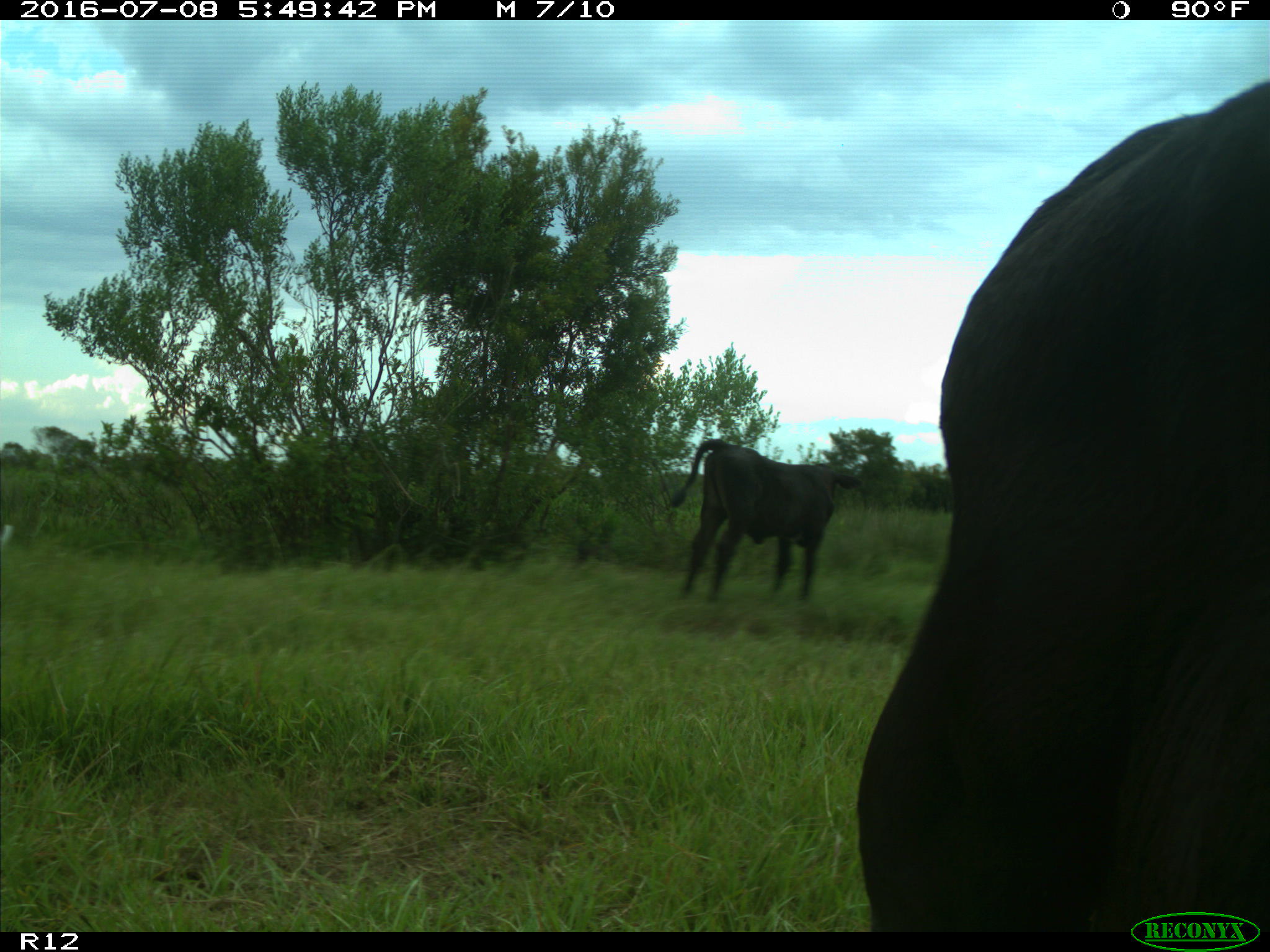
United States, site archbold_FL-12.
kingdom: Animalia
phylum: Chordata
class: Mammalia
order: Artiodactyla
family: Bovidae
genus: Bos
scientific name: Bos taurus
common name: domestic cow